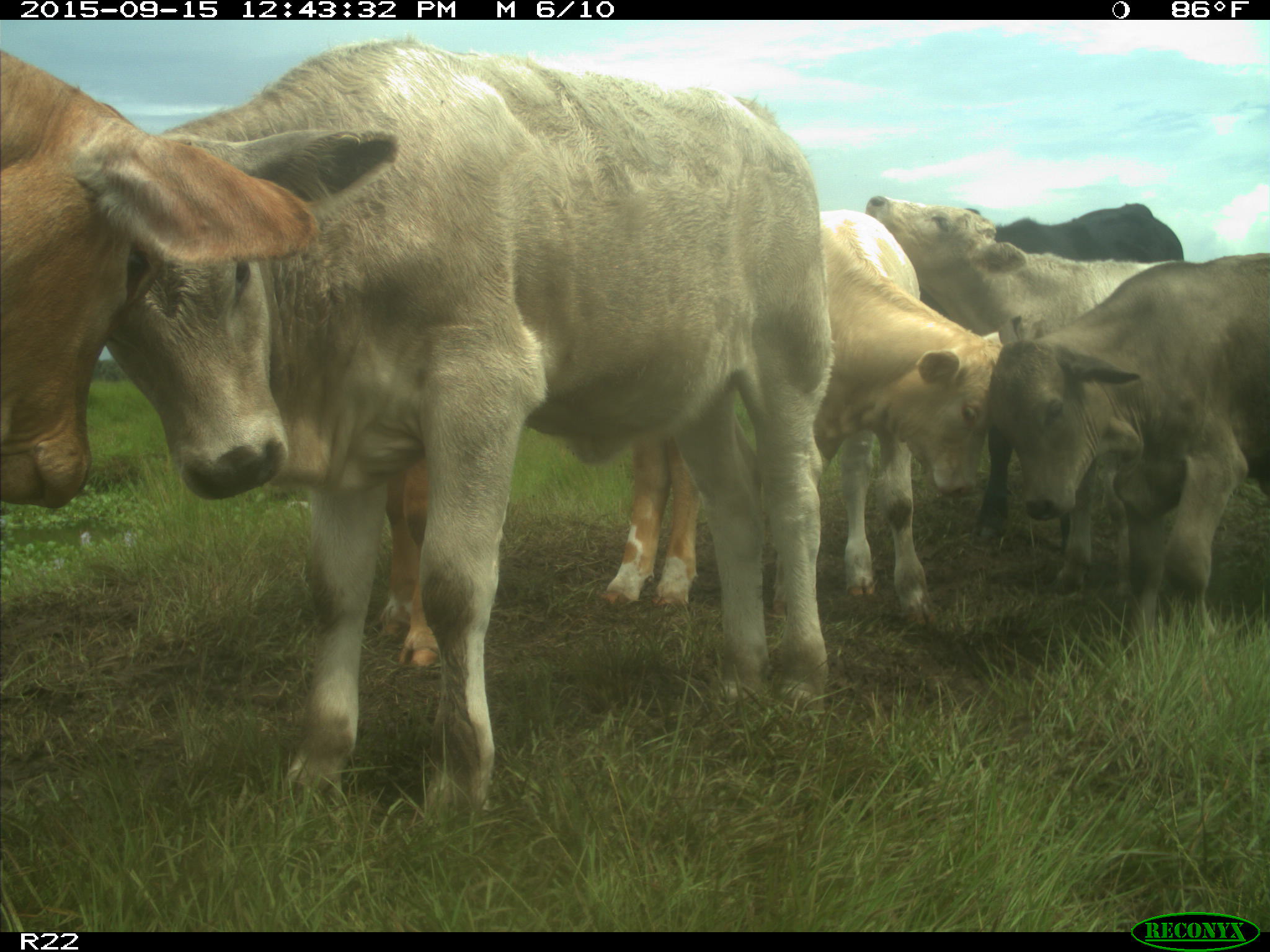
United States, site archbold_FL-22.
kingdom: Animalia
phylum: Chordata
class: Mammalia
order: Artiodactyla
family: Bovidae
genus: Bos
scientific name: Bos taurus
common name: domestic cow